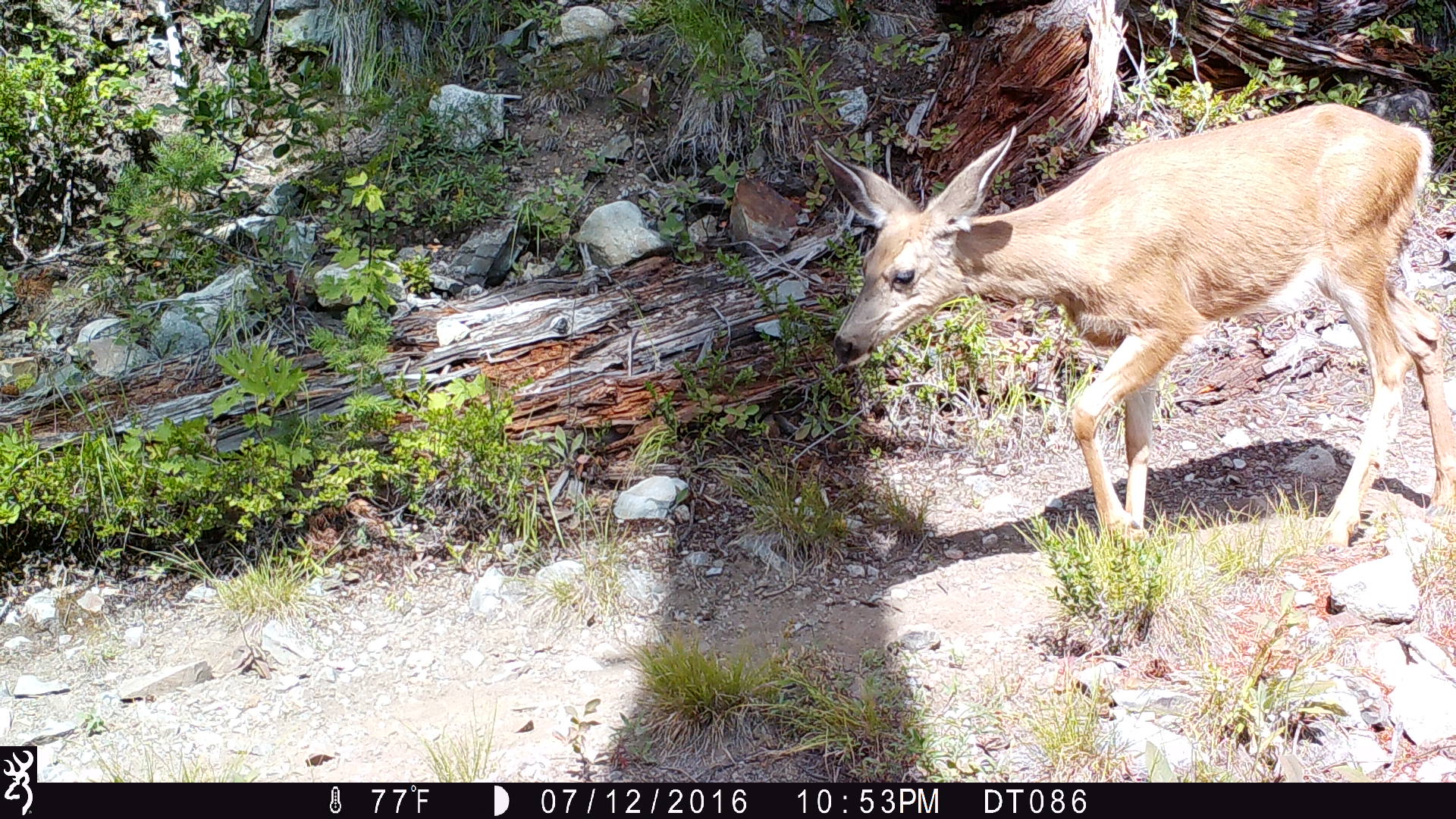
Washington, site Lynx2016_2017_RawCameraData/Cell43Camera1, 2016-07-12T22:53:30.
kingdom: Animalia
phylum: Chordata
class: Mammalia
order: Artiodactyla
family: Cervidae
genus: Odocoileus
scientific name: Odocoileus hemionus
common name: mule deer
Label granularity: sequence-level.